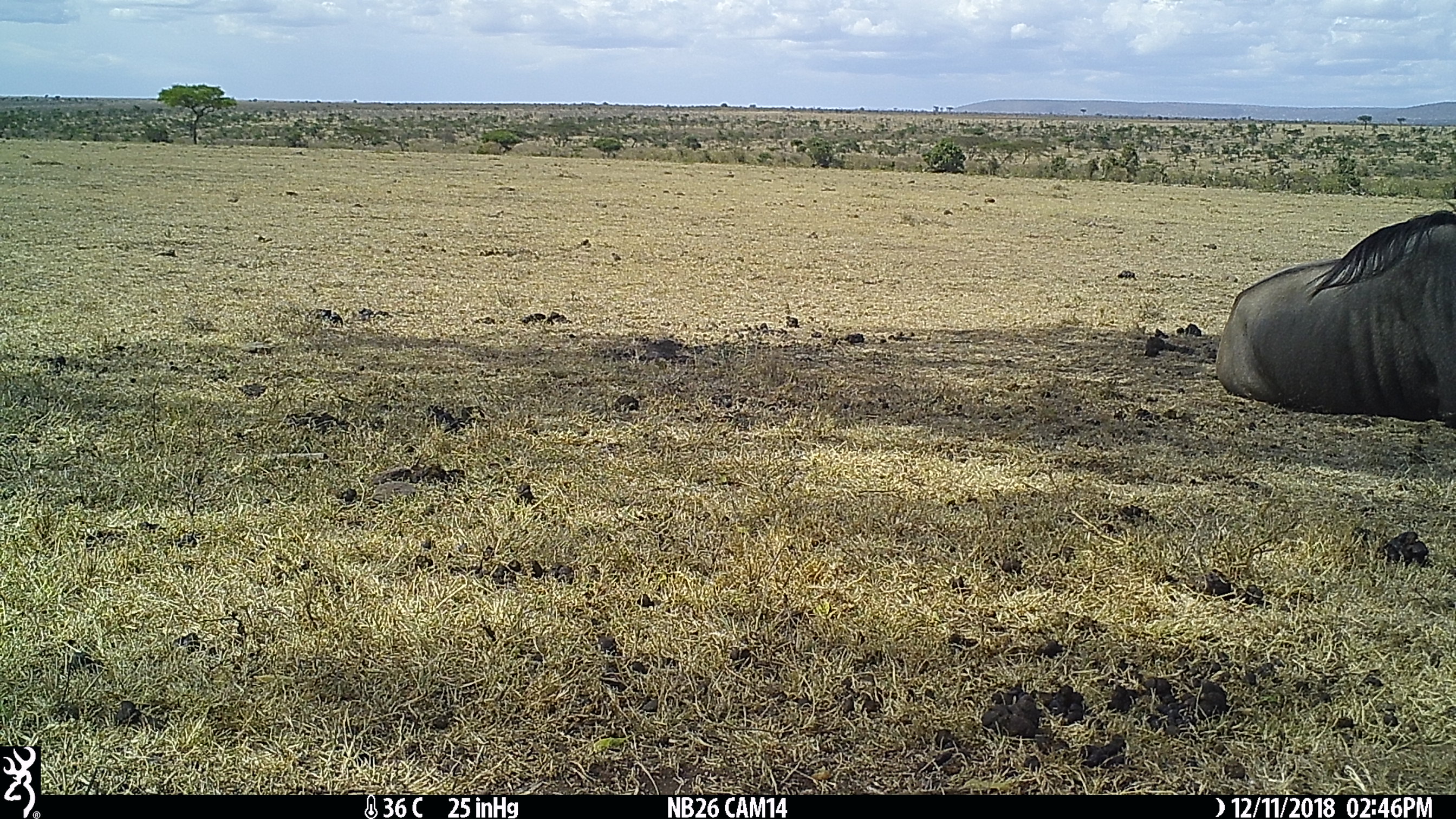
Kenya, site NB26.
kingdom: Animalia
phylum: Chordata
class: Mammalia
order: Artiodactyla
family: Bovidae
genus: Connochaetes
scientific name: Connochaetes taurinus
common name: blue wildebeest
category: wildebeest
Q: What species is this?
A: Wildebeest (blue wildebeest) (Connochaetes taurinus).